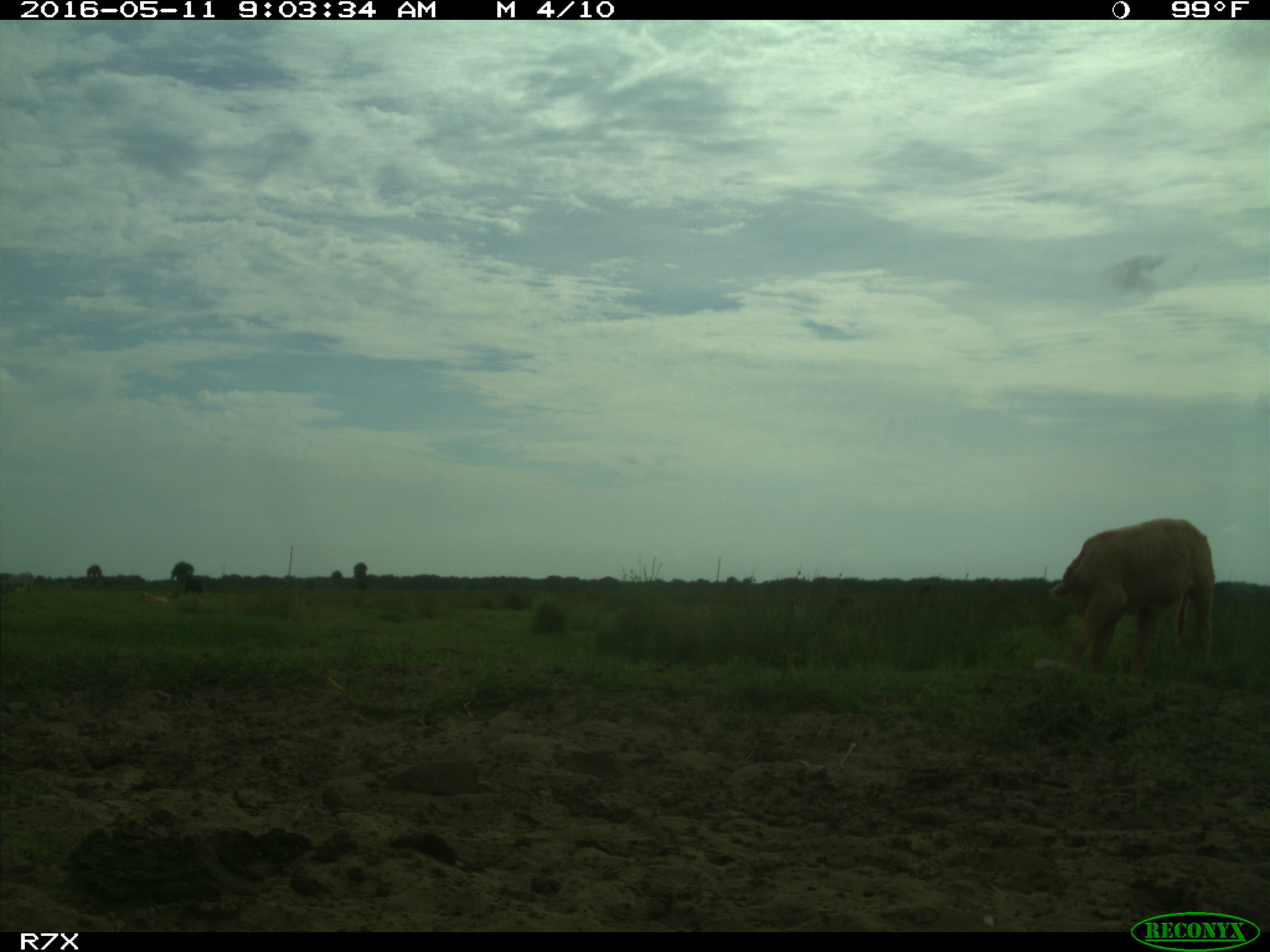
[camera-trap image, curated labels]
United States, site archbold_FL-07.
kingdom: Animalia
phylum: Chordata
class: Mammalia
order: Artiodactyla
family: Bovidae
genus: Bos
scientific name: Bos taurus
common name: domestic cow